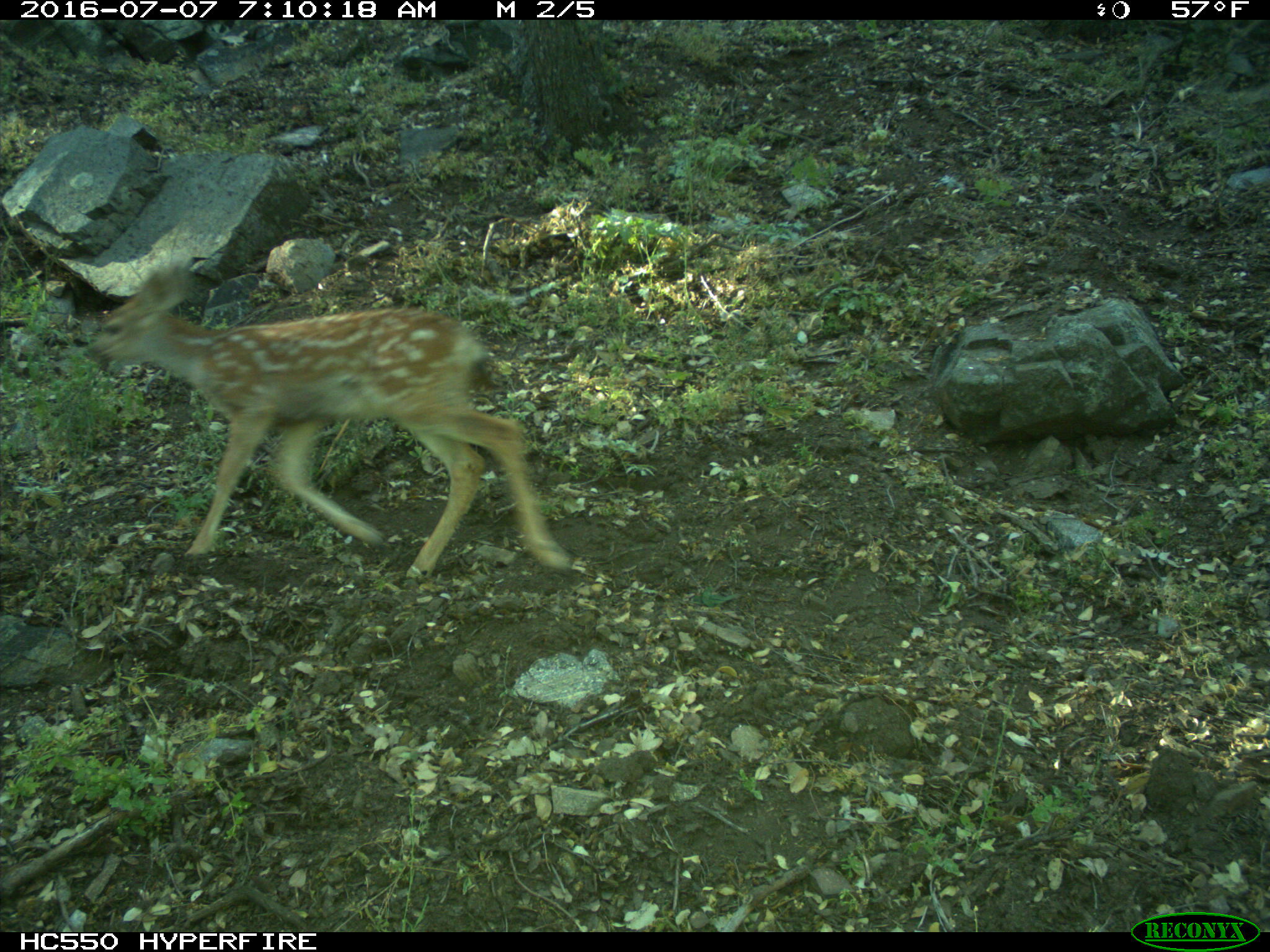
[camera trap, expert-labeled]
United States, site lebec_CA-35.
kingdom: Animalia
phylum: Chordata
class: Mammalia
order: Artiodactyla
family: Cervidae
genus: Odocoileus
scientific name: Odocoileus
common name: deer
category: unidentified deer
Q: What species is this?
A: Unidentified deer (deer) (Odocoileus).